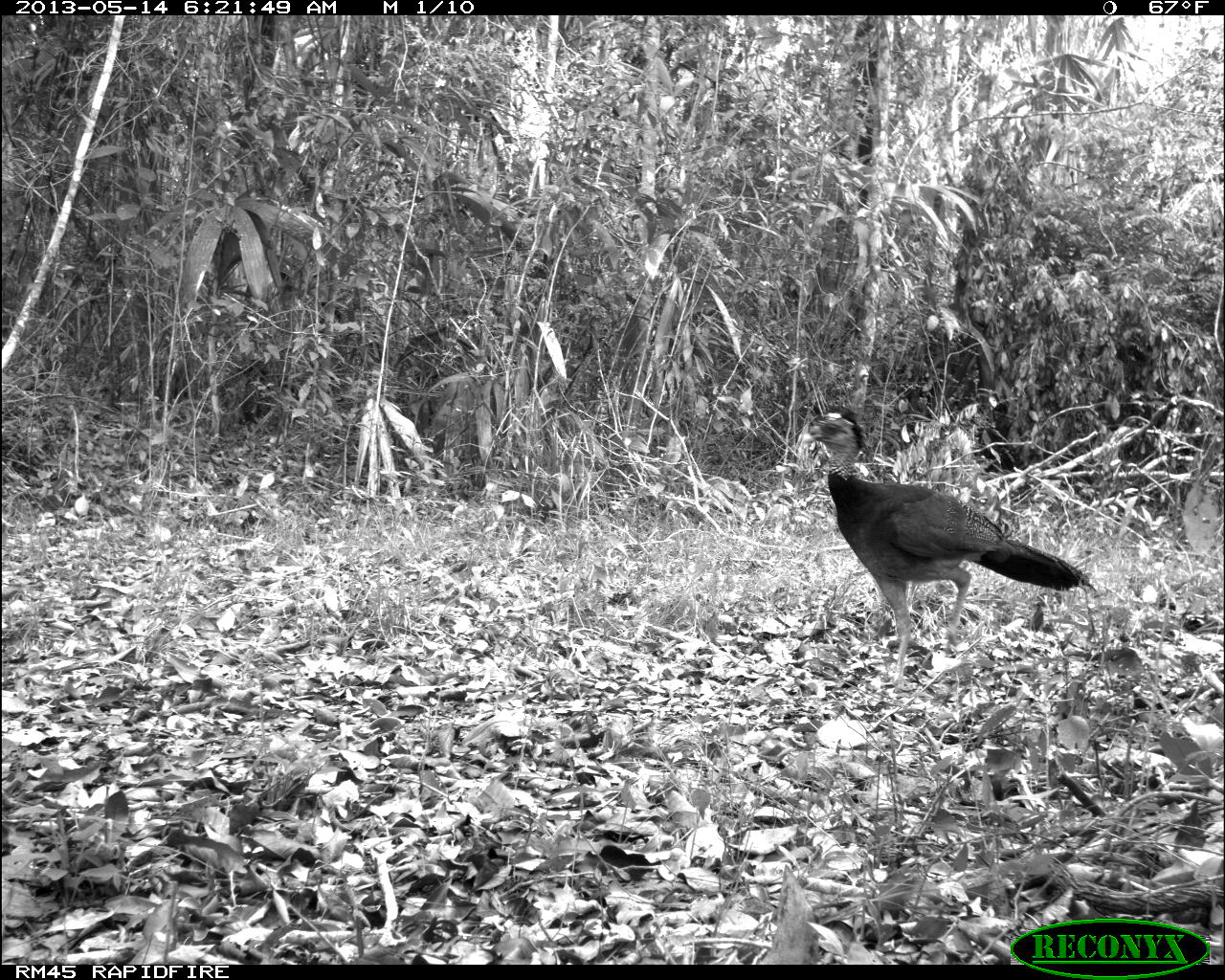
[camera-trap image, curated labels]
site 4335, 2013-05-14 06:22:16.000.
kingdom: Animalia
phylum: Chordata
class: Aves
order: Galliformes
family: Cracidae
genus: Crax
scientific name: Crax rubra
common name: great curassow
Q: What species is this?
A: Crax rubra (great curassow).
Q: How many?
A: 2.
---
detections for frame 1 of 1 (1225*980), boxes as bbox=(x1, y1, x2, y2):
crax rubra: bbox=(800, 410, 1095, 687)